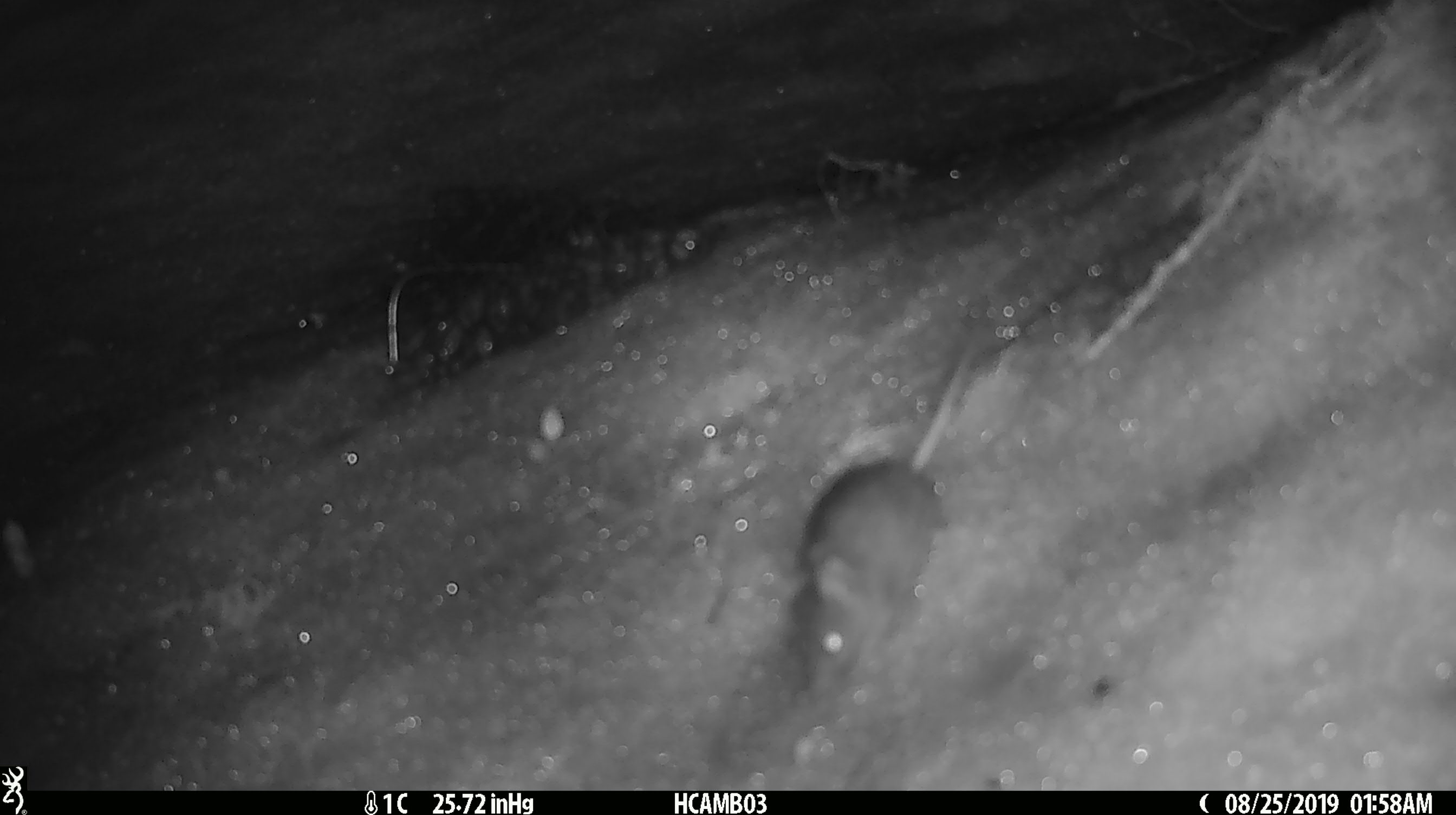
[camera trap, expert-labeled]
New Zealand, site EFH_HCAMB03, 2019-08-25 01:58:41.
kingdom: Animalia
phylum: Chordata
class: Mammalia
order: Rodentia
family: Muridae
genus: Mus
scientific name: Mus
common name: mouse